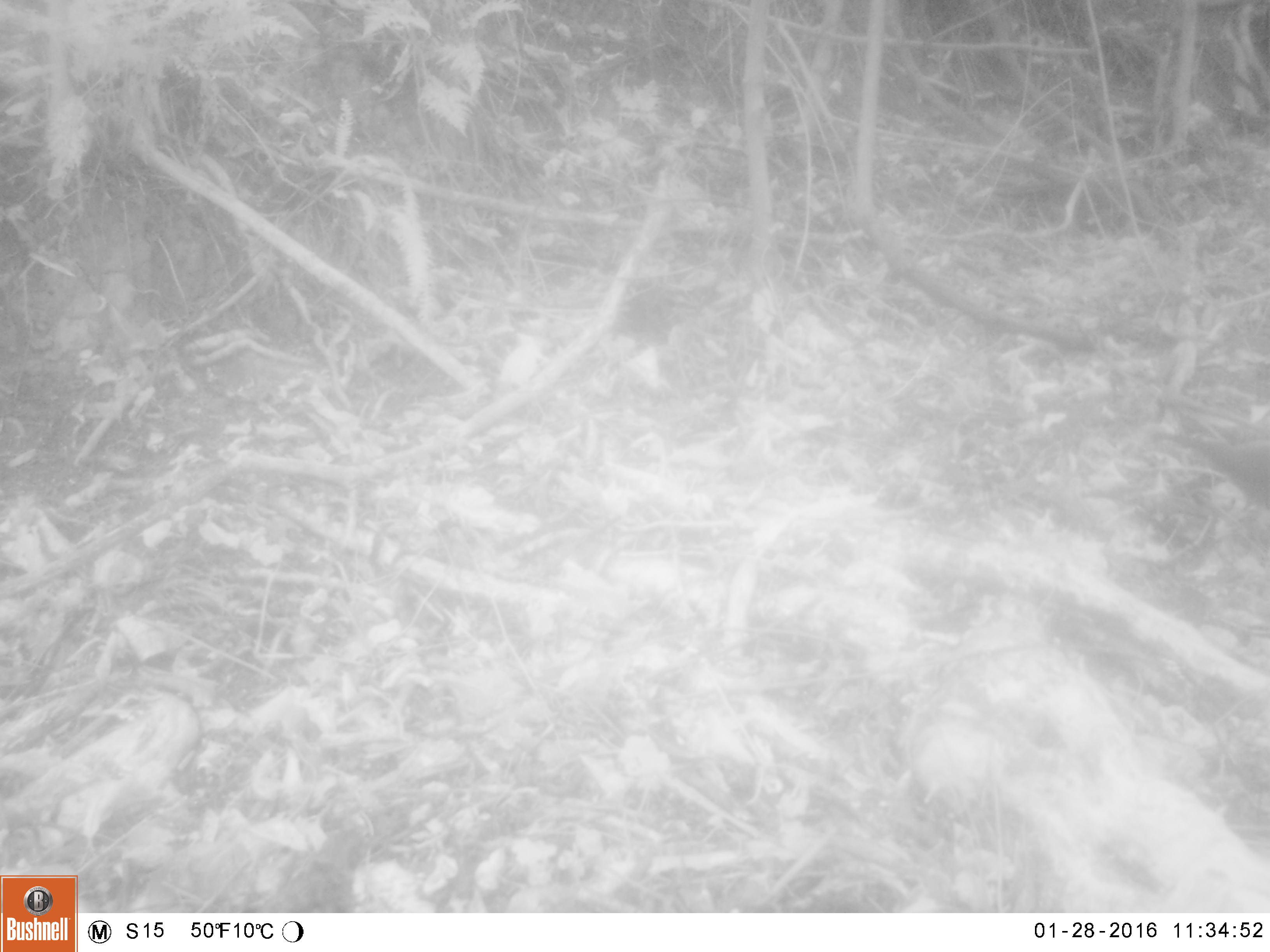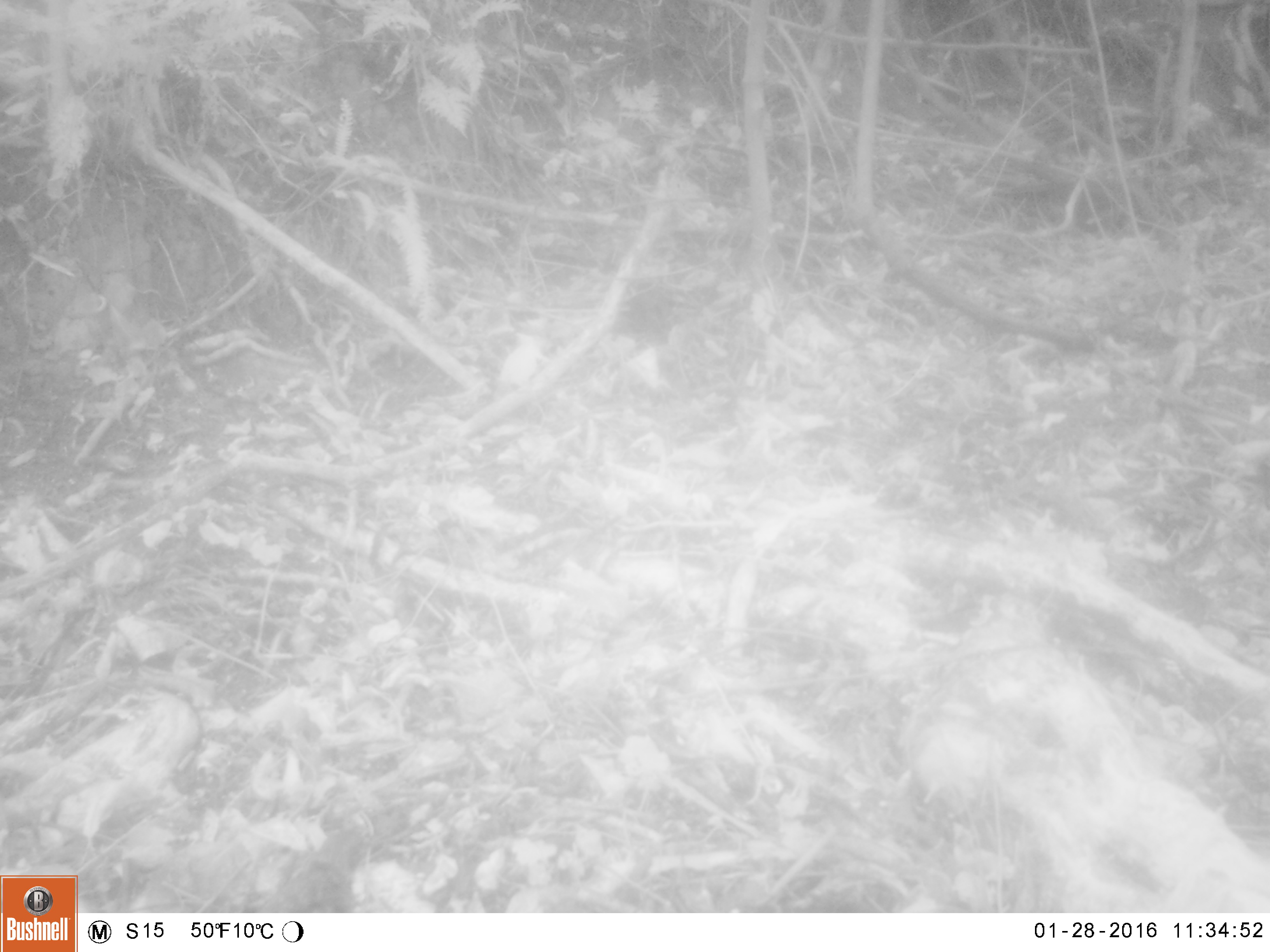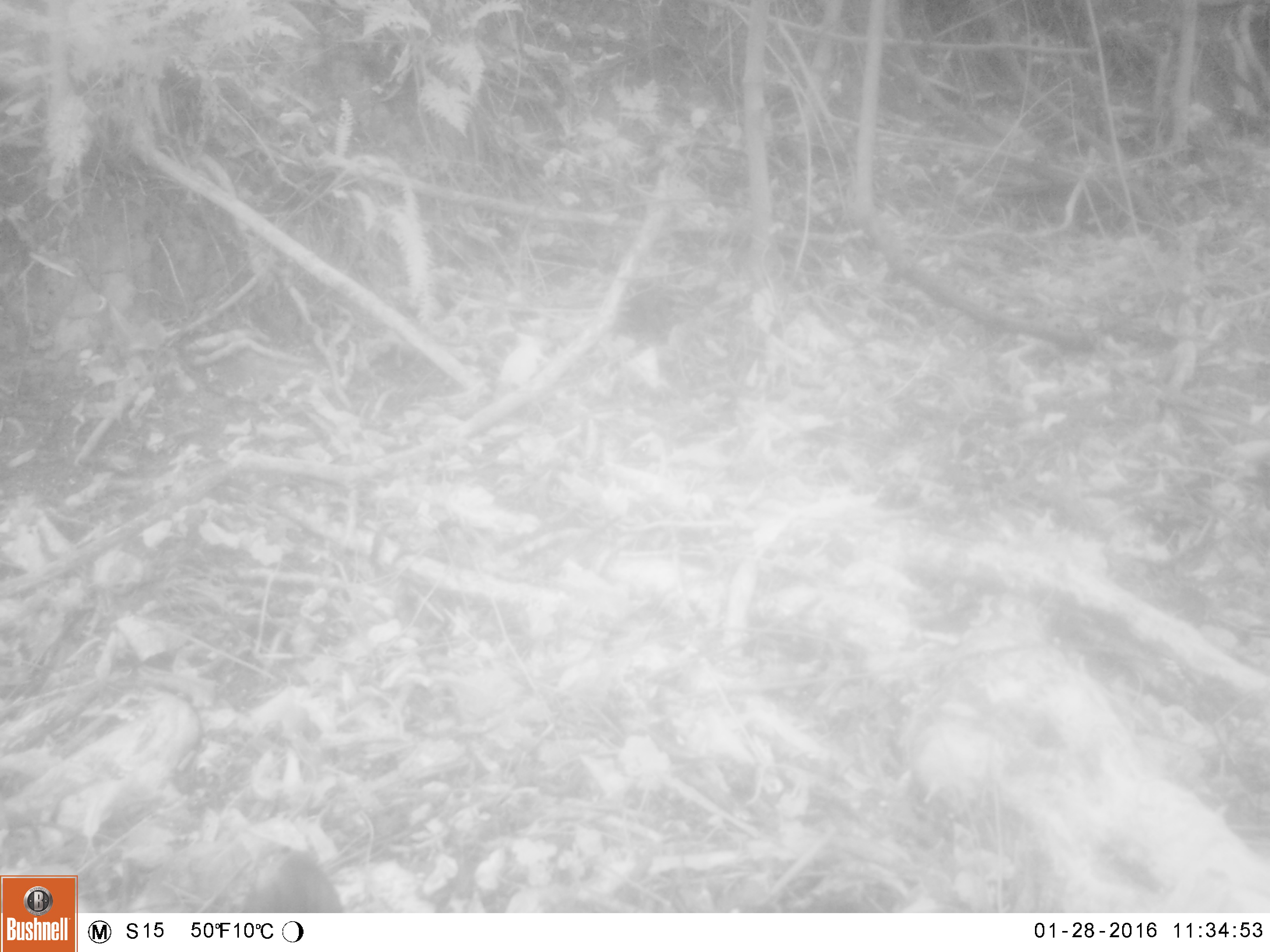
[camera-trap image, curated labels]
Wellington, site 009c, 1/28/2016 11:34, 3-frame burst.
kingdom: Animalia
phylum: Chordata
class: Aves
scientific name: Aves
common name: bird